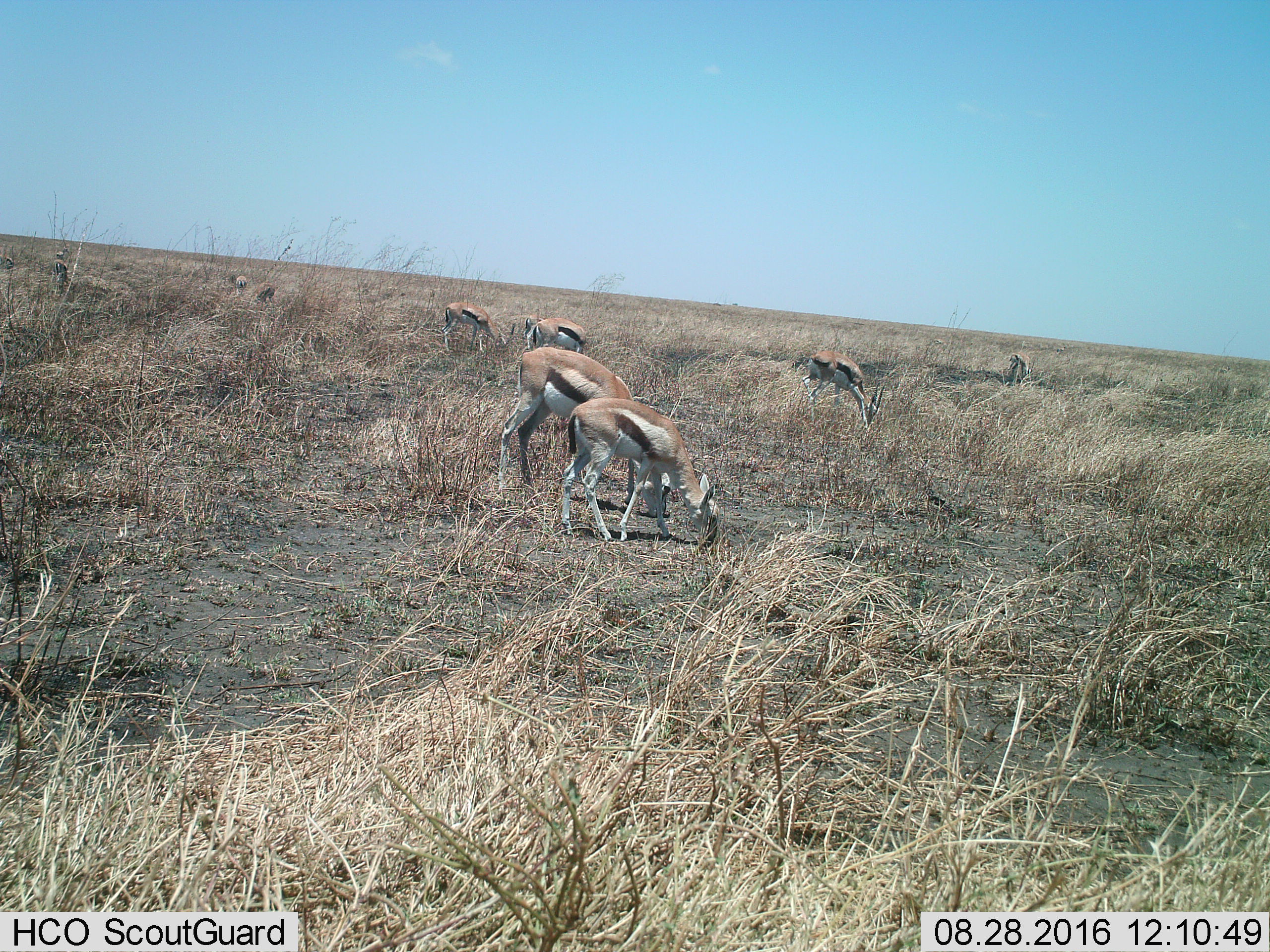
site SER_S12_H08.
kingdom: Animalia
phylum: Chordata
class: Mammalia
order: Artiodactyla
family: Bovidae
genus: Eudorcas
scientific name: Eudorcas thomsonii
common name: thomson's gazelle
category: gazellethomsons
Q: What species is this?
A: Gazellethomsons (thomson's gazelle) (Eudorcas thomsonii).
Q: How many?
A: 11-50.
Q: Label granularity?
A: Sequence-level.